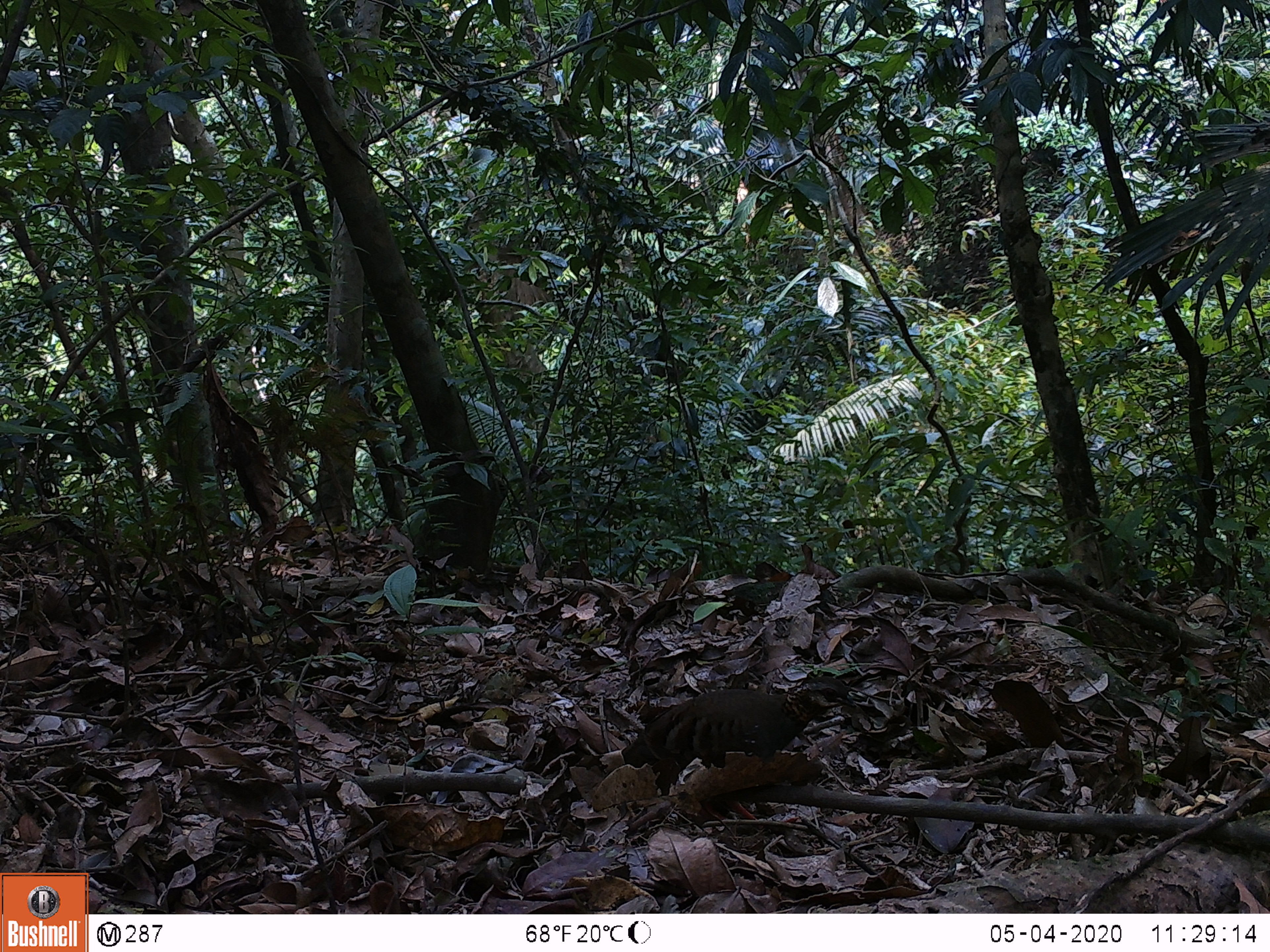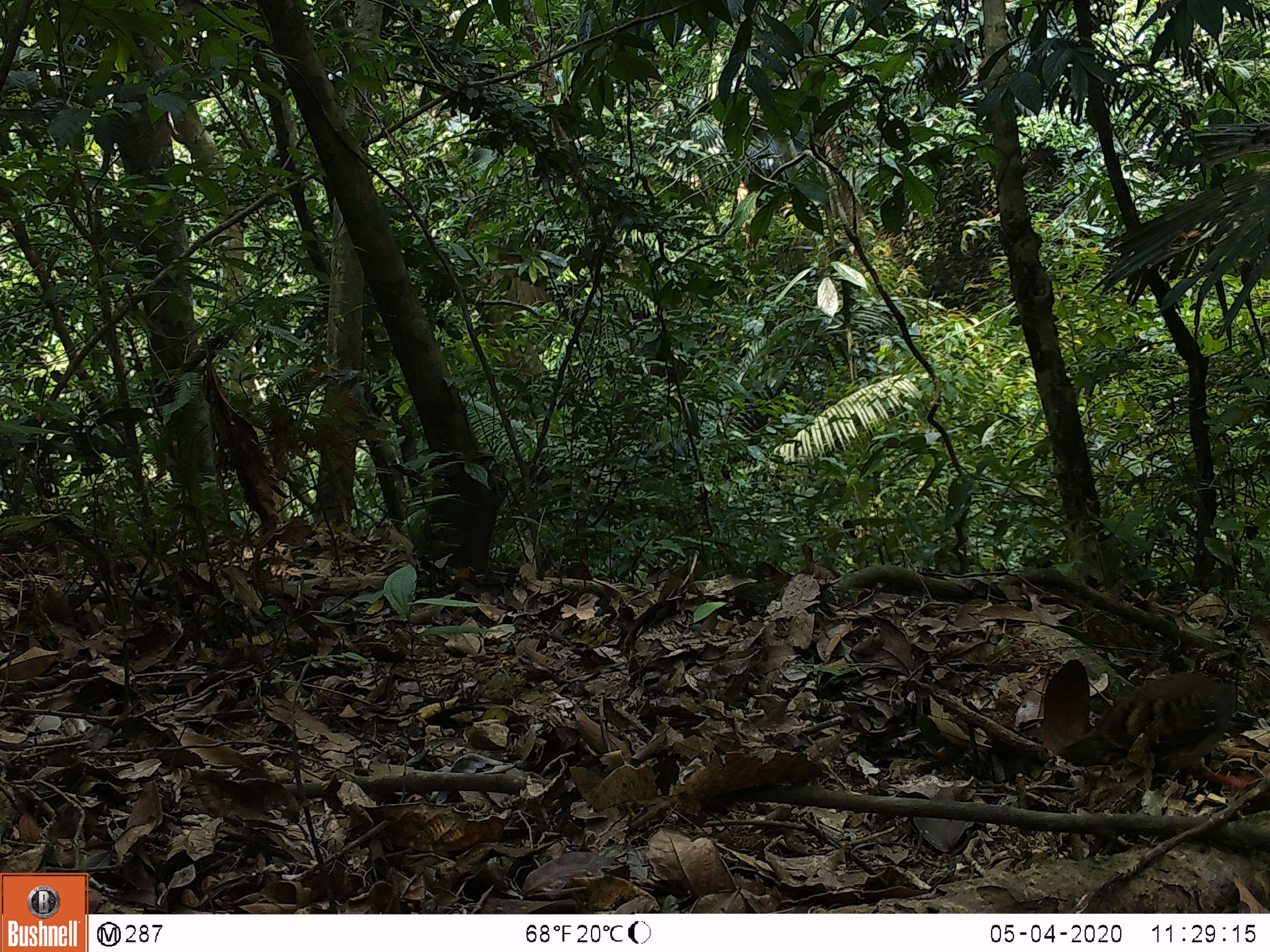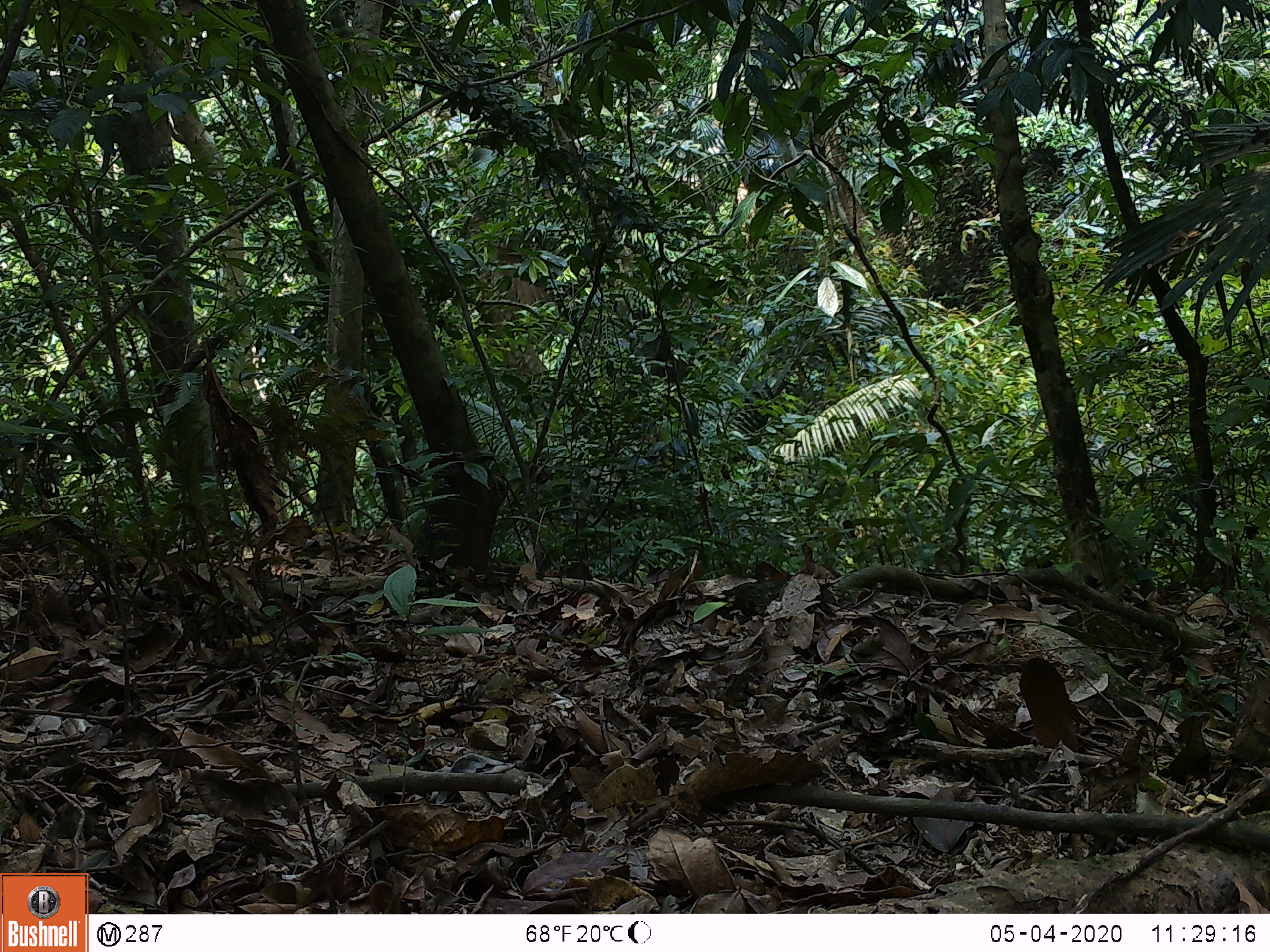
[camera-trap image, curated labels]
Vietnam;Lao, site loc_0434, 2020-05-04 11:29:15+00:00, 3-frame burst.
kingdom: Animalia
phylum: Chordata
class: Aves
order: Galliformes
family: Phasianidae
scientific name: Phasianidae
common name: partridge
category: unidentified partridge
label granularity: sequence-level